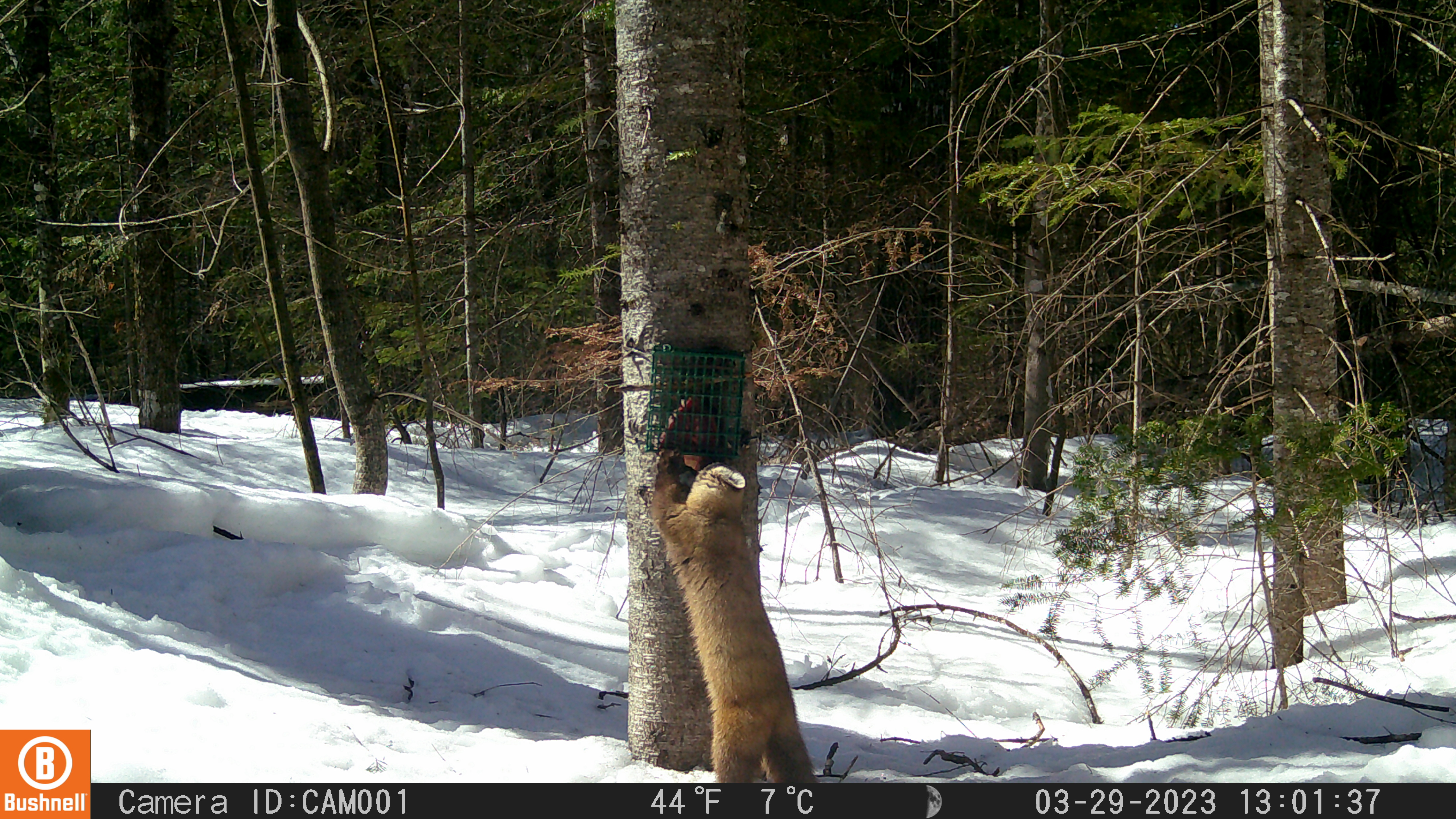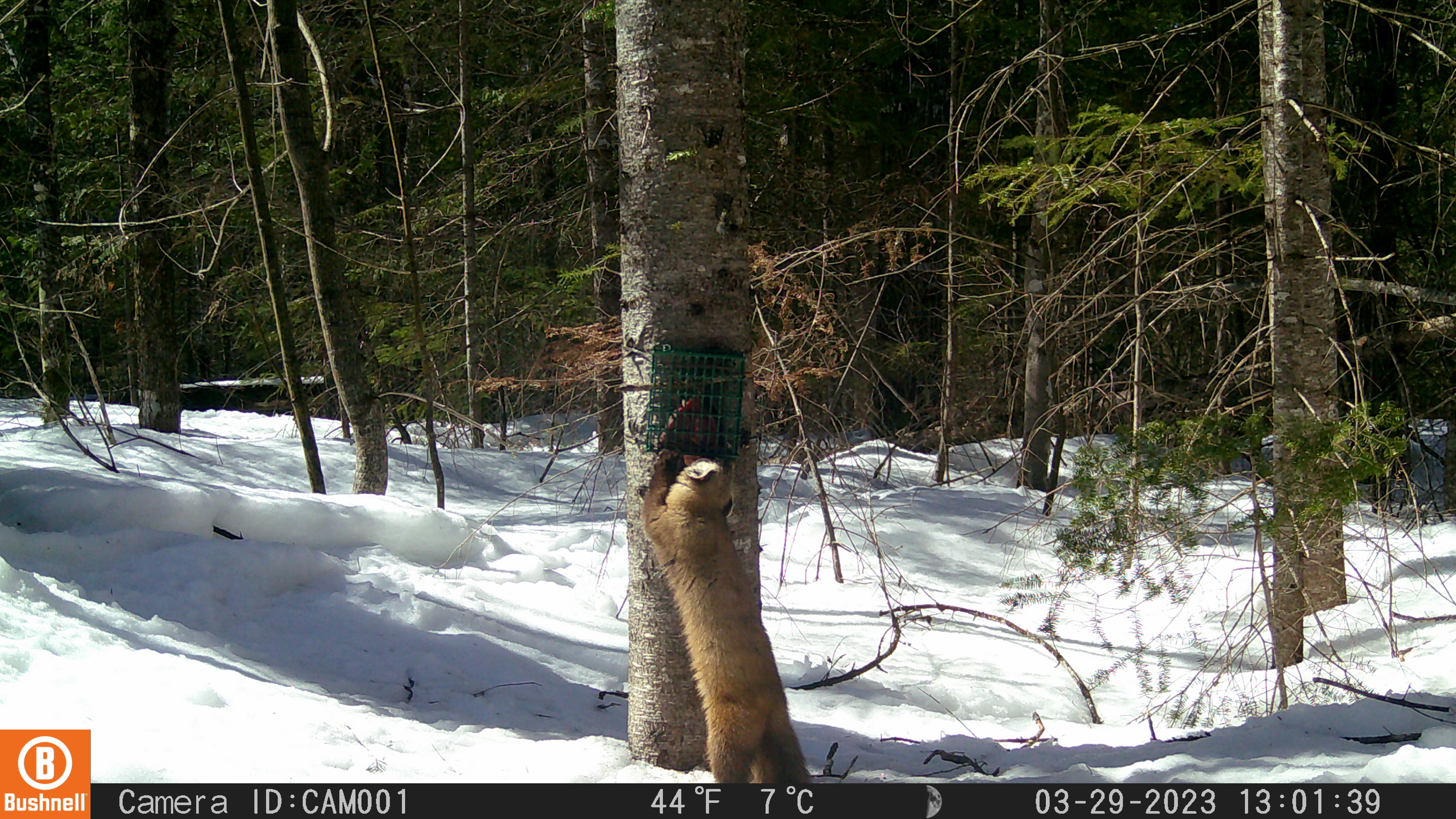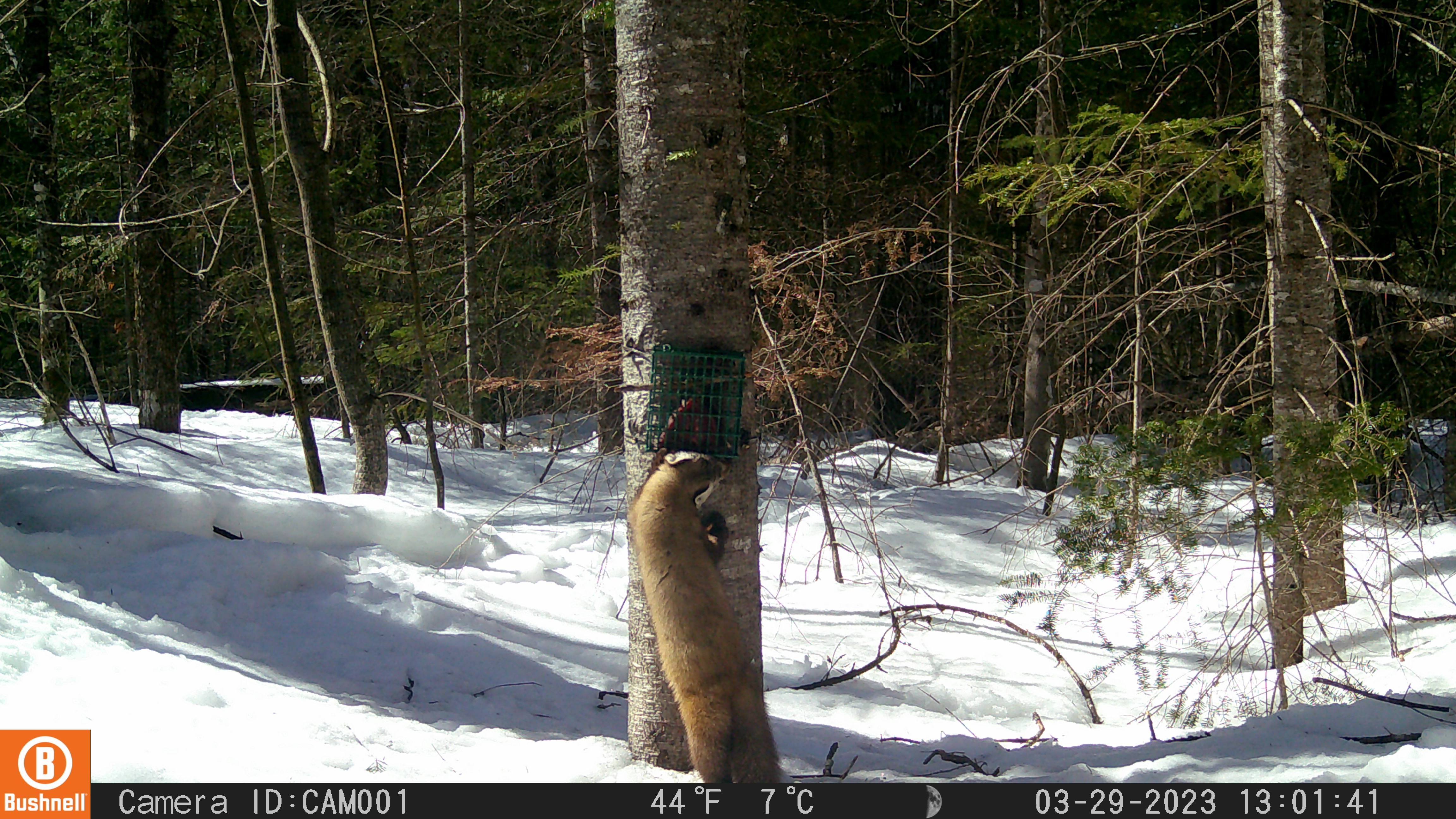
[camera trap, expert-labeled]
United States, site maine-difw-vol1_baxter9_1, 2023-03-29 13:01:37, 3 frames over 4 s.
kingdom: Animalia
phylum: Chordata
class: Mammalia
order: Carnivora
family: Mustelidae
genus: Martes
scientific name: Martes americana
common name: american marten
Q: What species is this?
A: American marten (Martes americana).